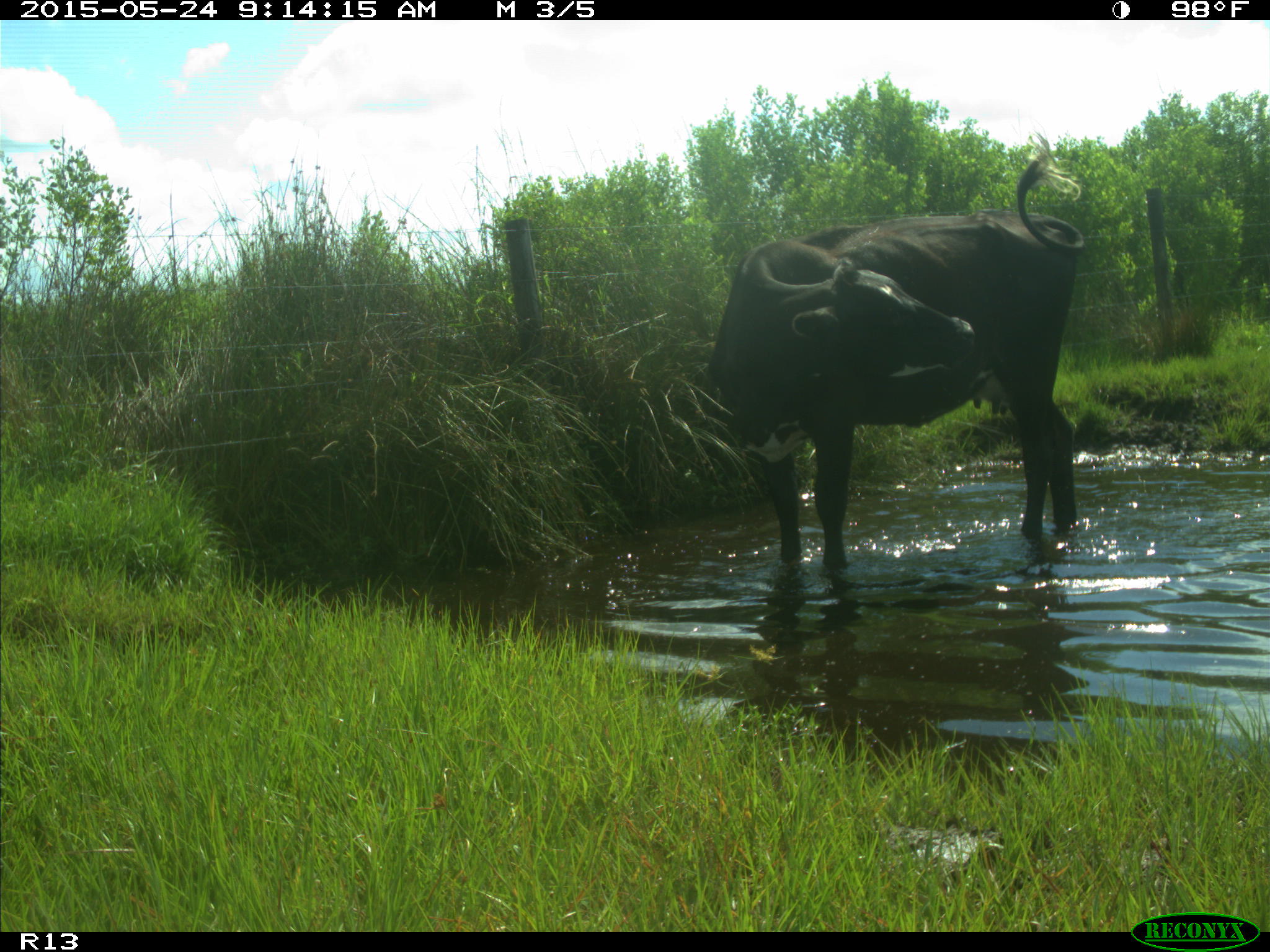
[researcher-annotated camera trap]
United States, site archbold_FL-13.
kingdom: Animalia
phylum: Chordata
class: Mammalia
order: Artiodactyla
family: Bovidae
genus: Bos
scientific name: Bos taurus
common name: domestic cow